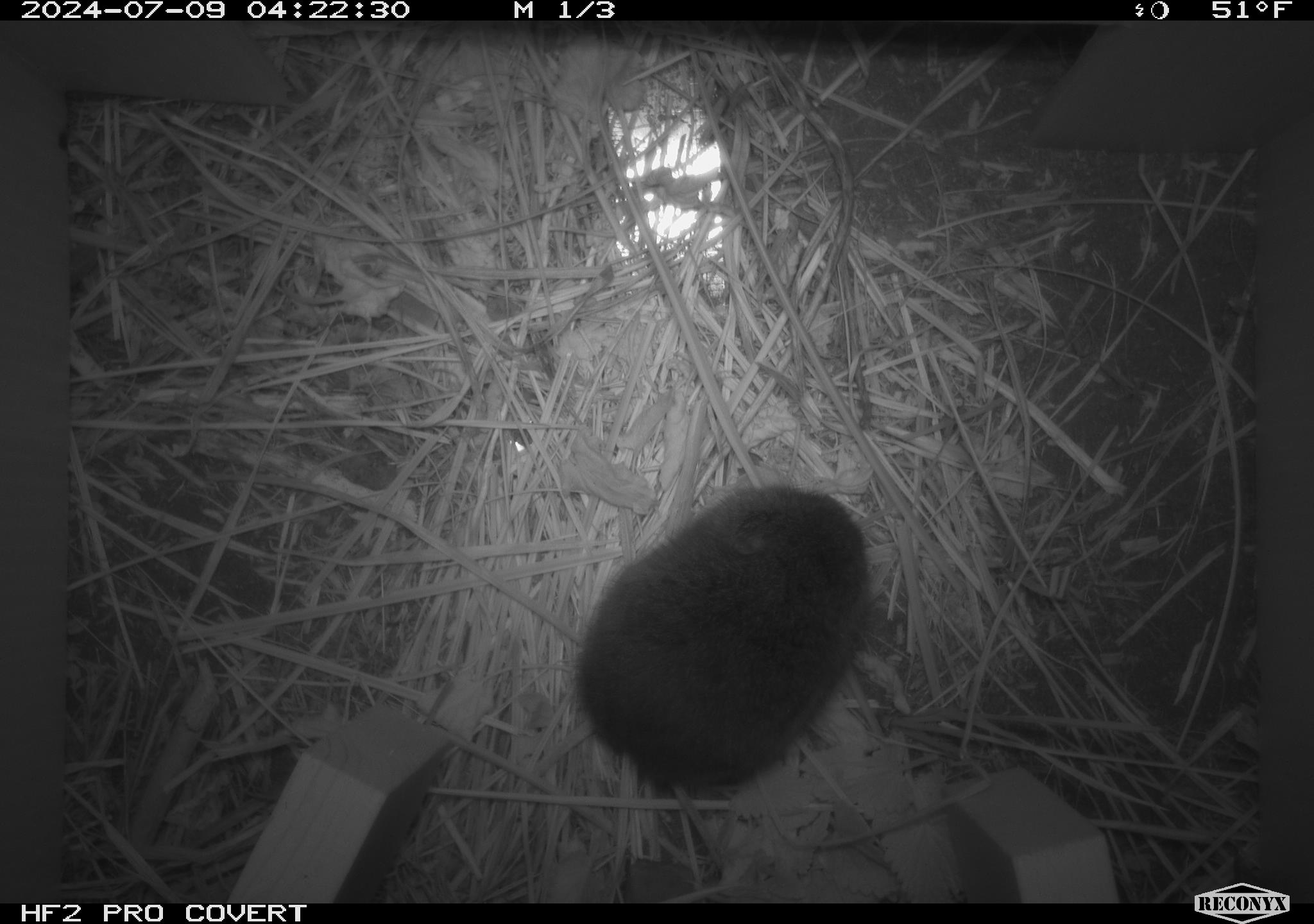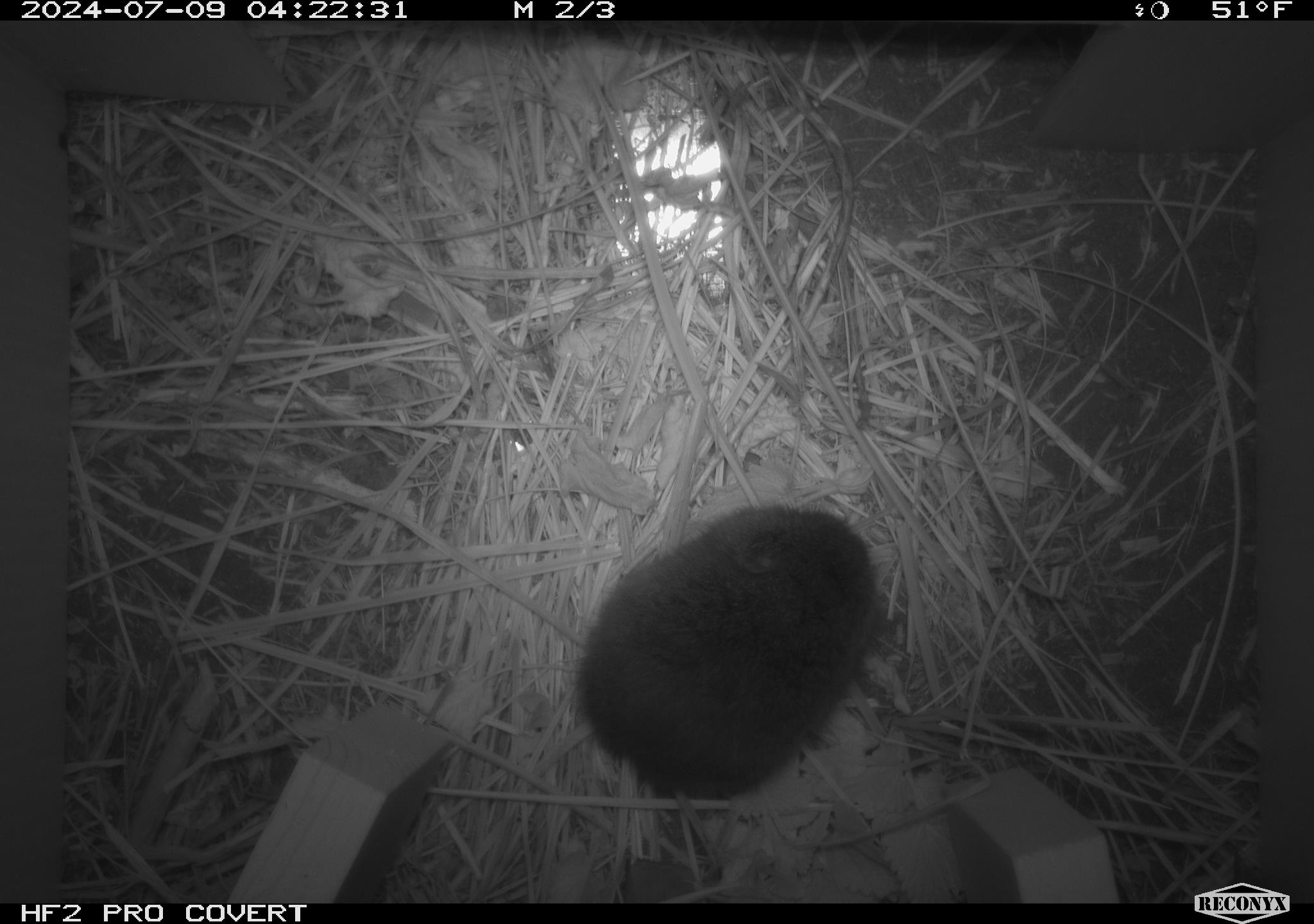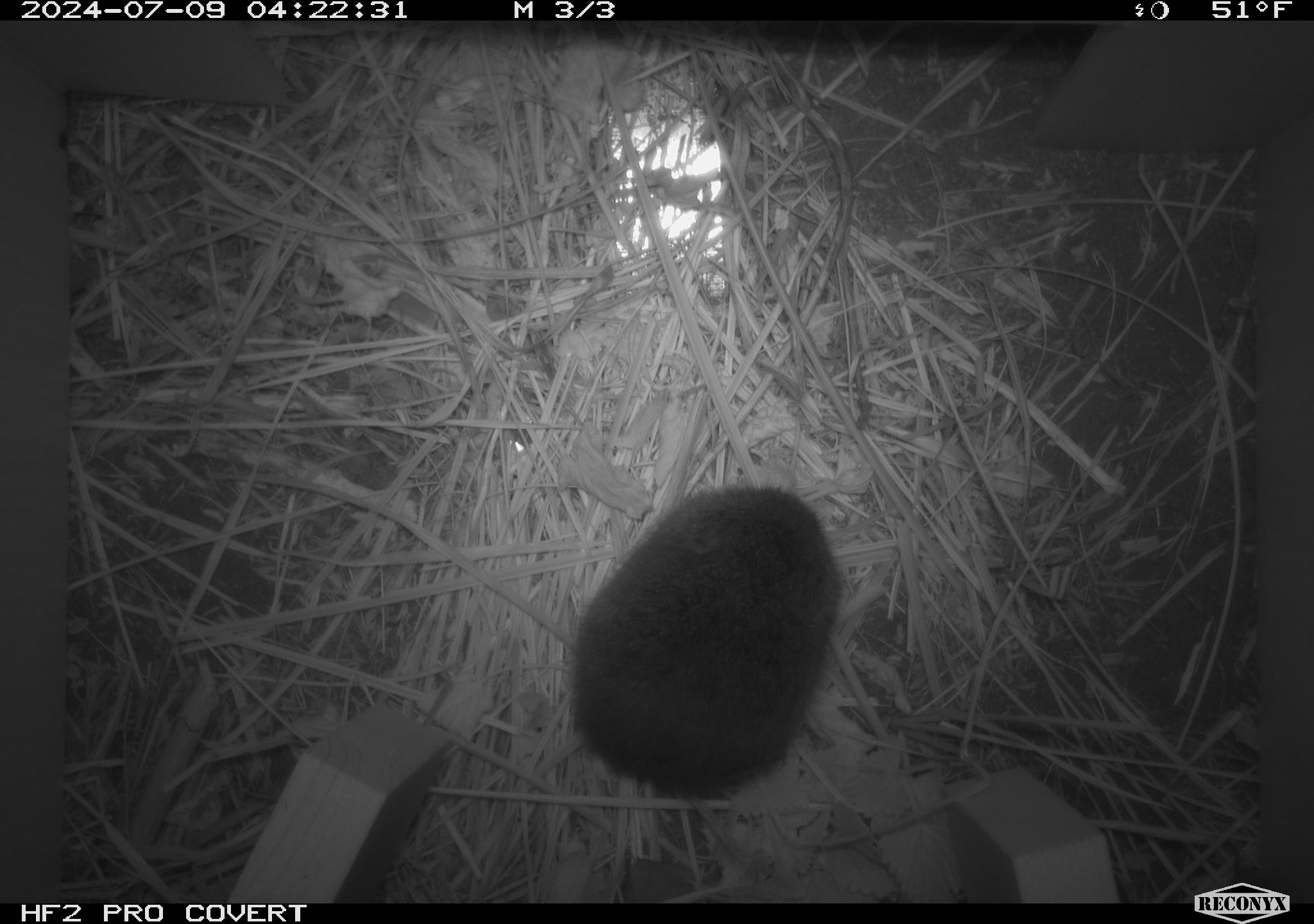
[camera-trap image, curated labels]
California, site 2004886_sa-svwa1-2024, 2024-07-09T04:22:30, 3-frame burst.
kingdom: Animalia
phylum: Chordata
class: Mammalia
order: Rodentia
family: Cricetidae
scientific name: Arvicolinae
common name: voles, lemmings, and muskrats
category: arvicolinae subfamily